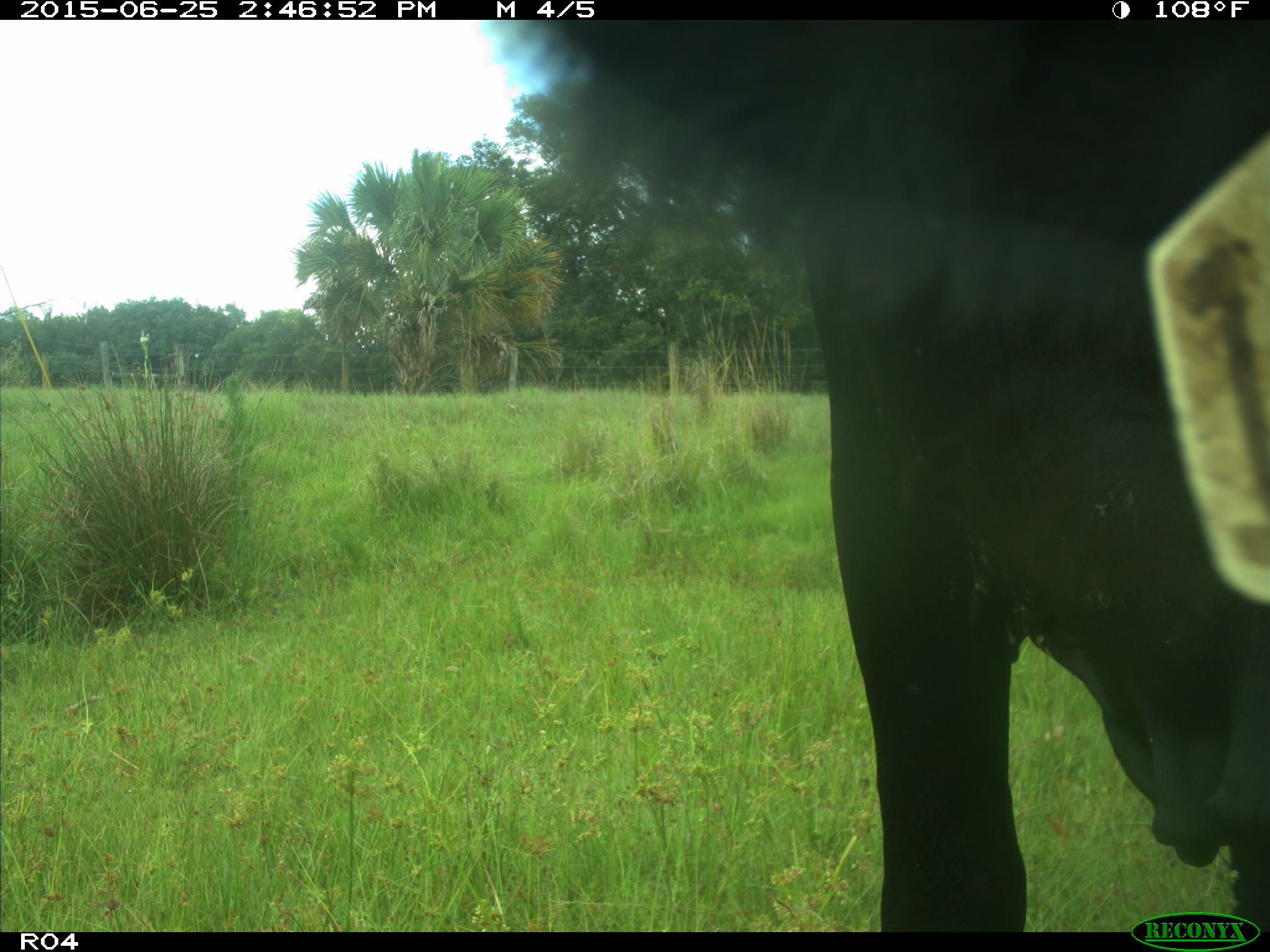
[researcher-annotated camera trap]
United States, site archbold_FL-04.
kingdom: Animalia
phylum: Chordata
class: Mammalia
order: Artiodactyla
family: Bovidae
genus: Bos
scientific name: Bos taurus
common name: domestic cow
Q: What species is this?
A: Bos taurus (domestic cow).